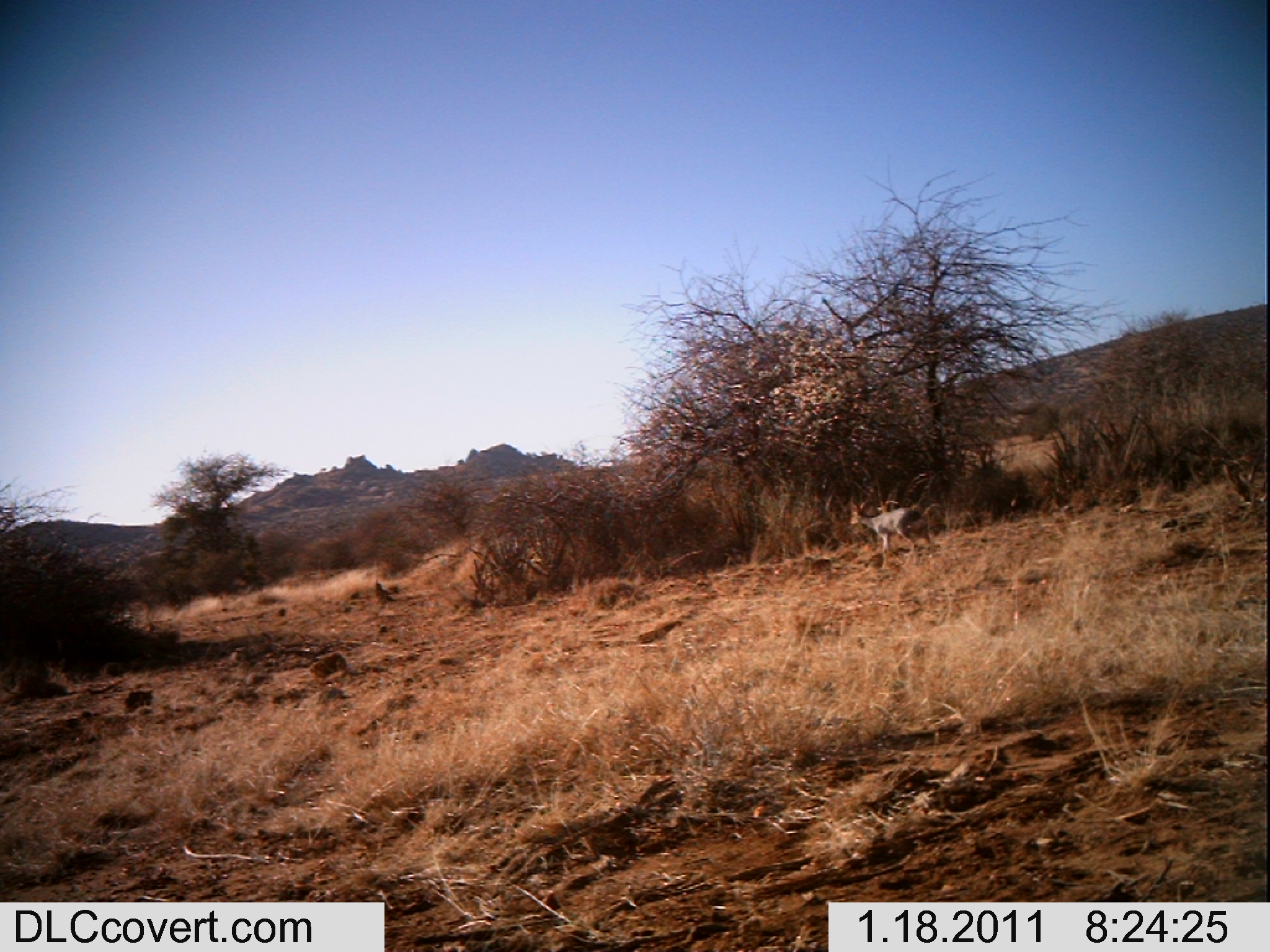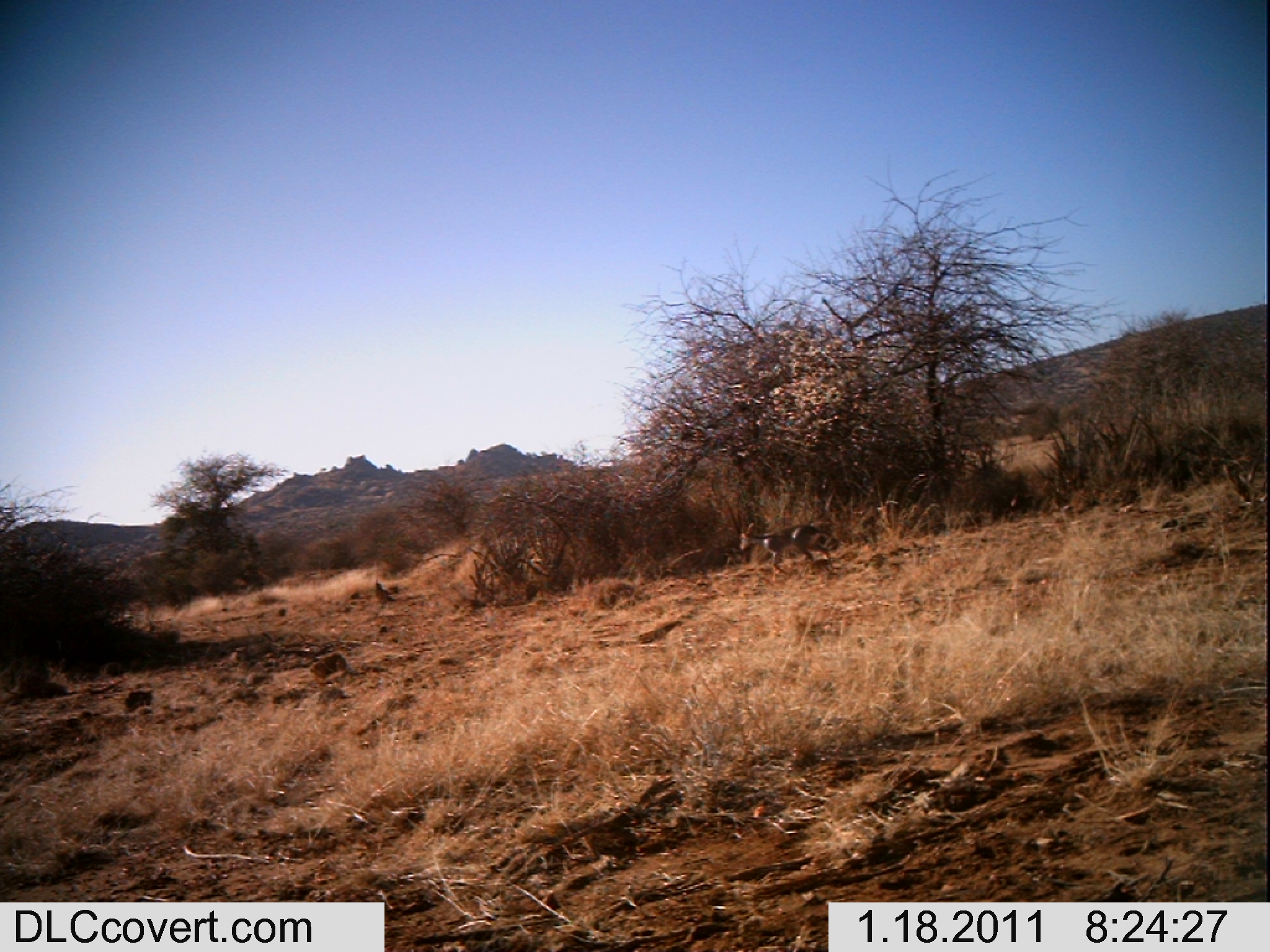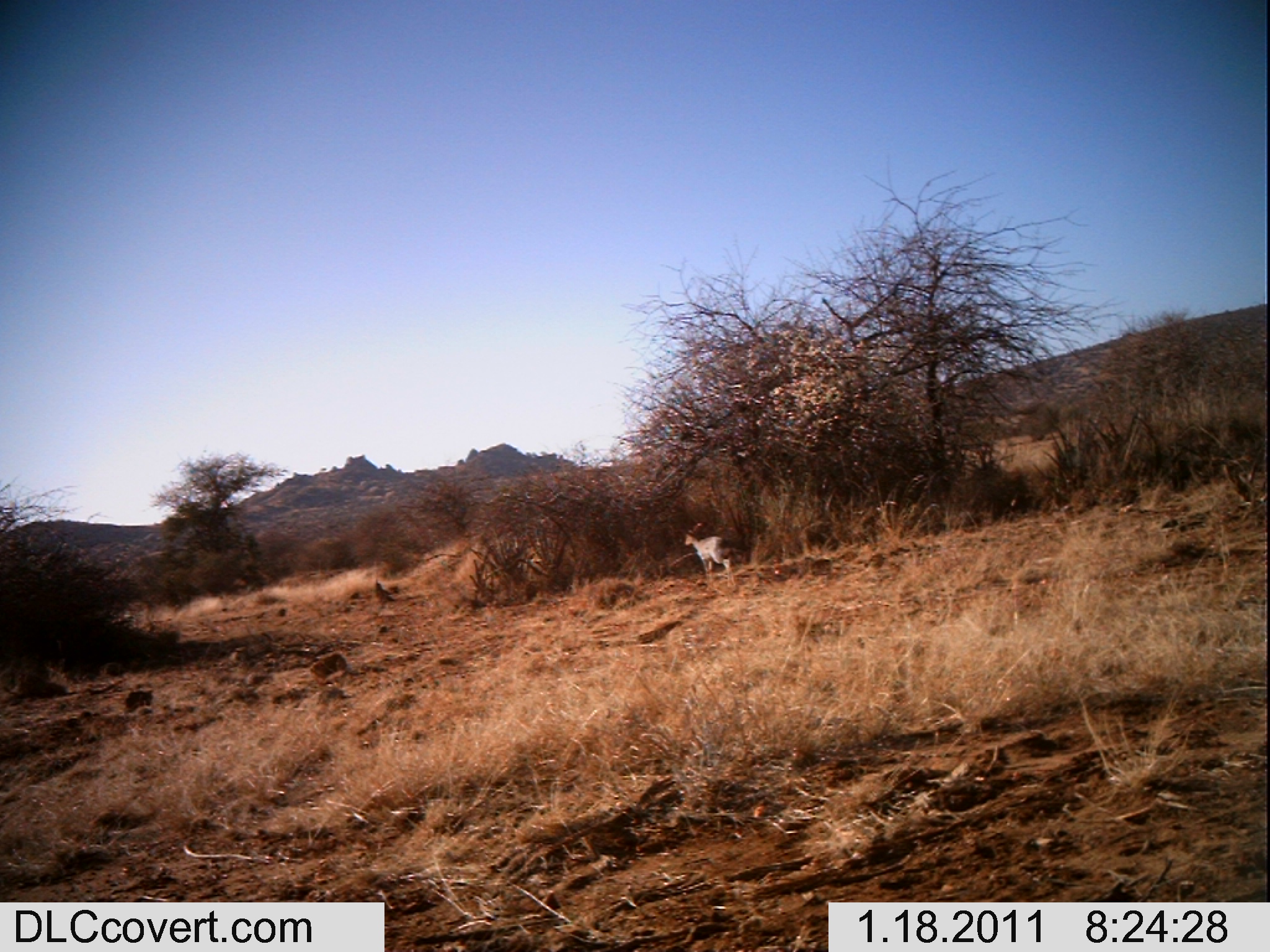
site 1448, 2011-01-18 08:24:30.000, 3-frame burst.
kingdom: Animalia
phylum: Chordata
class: Mammalia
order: Artiodactyla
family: Bovidae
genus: Aepyceros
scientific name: Aepyceros melampus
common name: impala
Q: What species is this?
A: Aepyceros melampus (impala).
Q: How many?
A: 1.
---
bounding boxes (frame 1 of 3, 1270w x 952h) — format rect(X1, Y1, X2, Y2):
aepyceros melampus: rect(848, 499, 931, 554)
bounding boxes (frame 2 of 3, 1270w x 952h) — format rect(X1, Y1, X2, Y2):
aepyceros melampus: rect(737, 517, 833, 572)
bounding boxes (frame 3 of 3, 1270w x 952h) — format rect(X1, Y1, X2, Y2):
aepyceros melampus: rect(683, 520, 736, 588)